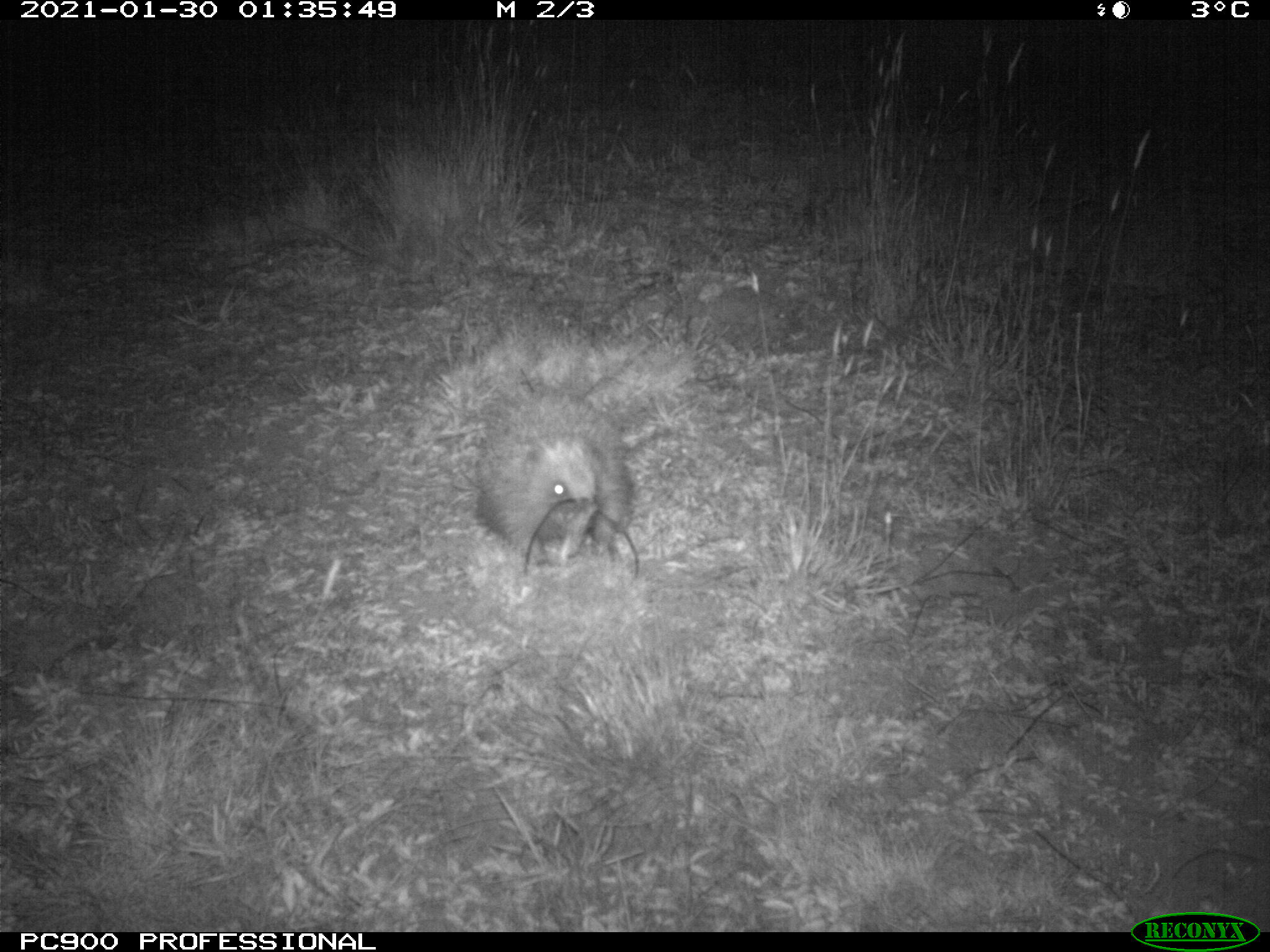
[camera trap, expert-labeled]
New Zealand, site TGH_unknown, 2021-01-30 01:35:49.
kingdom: Animalia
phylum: Chordata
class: Mammalia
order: Eulipotyphla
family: Erinaceidae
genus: Erinaceus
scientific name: Erinaceus europaeus europaeus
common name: european hedgehog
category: hedgehog